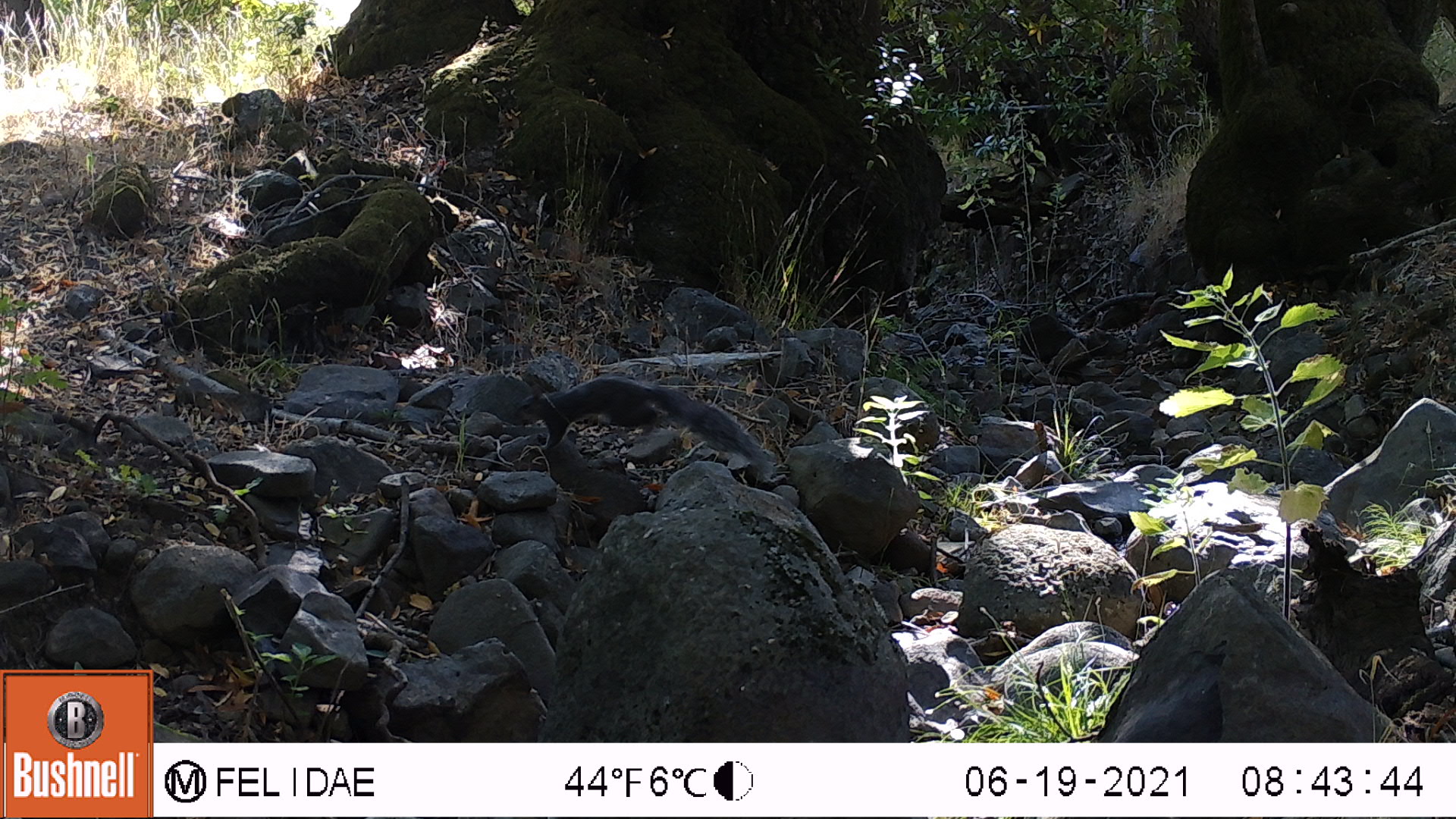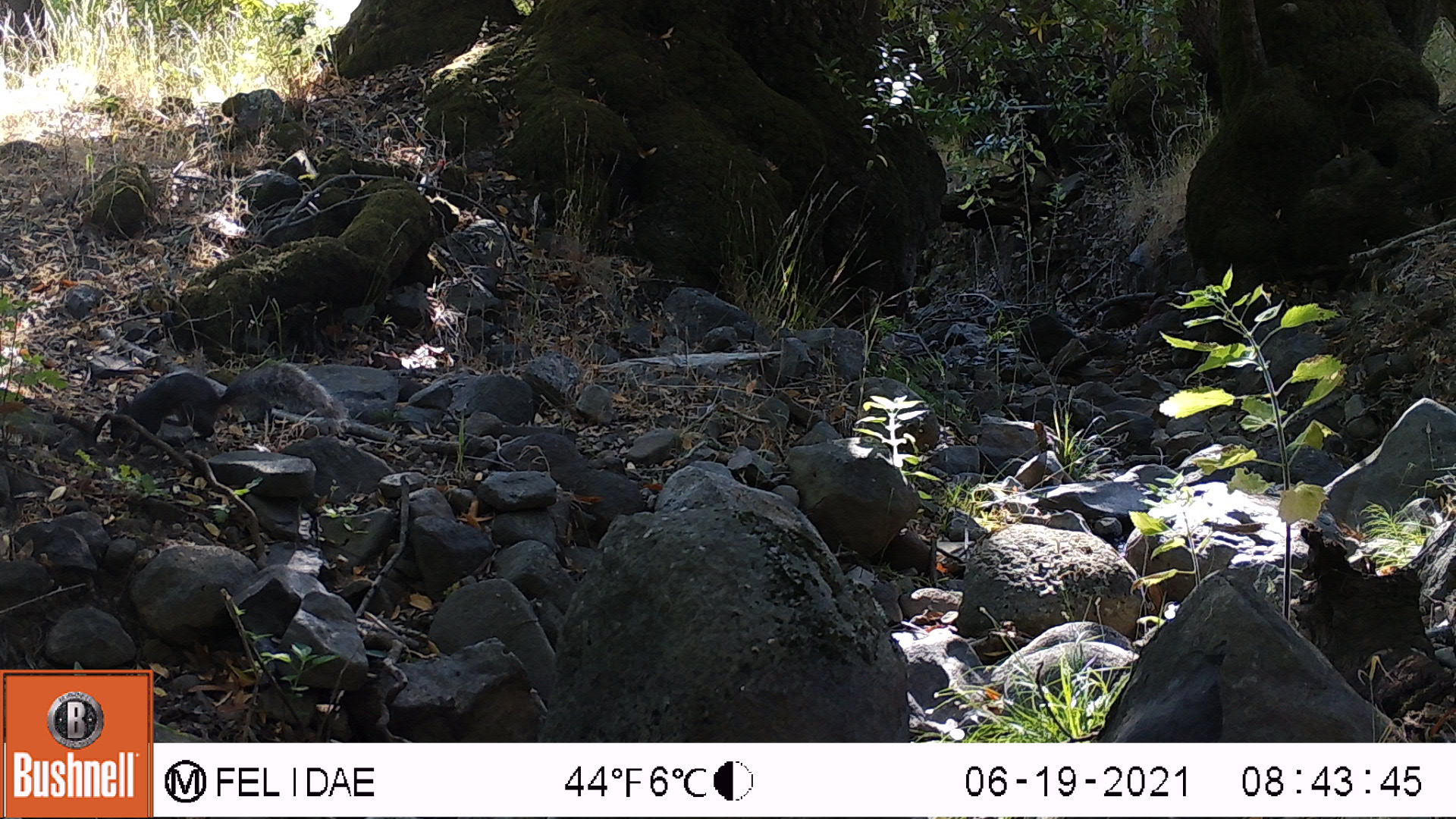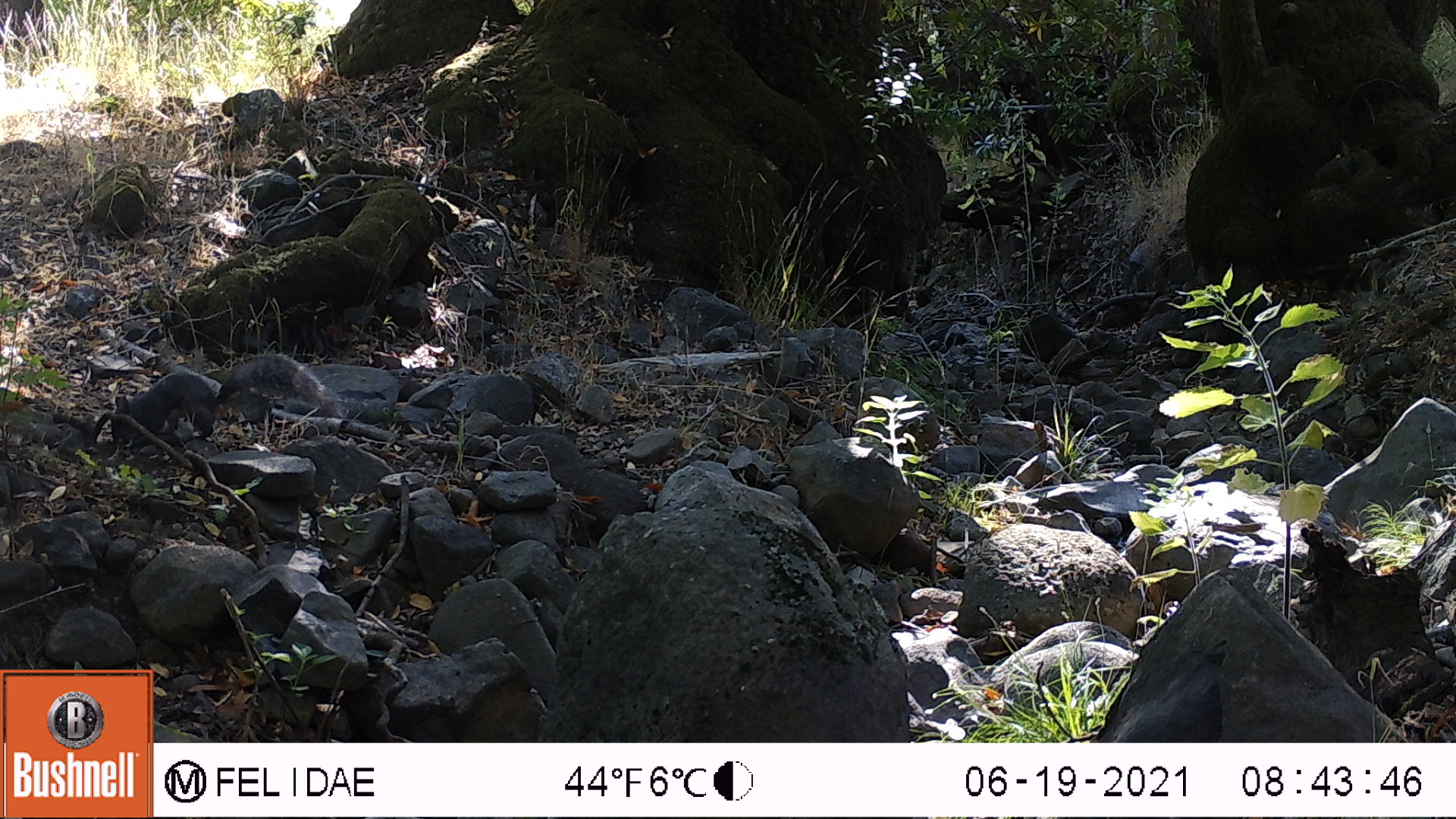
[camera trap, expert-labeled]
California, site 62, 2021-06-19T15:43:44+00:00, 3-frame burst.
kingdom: Animalia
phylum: Chordata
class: Mammalia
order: Rodentia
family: Sciuridae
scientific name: Sciuridae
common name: squirrel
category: unknown squirrel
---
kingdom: Animalia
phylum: Chordata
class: Mammalia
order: Rodentia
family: Sciuridae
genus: Sciurus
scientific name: Sciurus carolinensis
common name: eastern gray squirrel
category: eastern grey squirrel